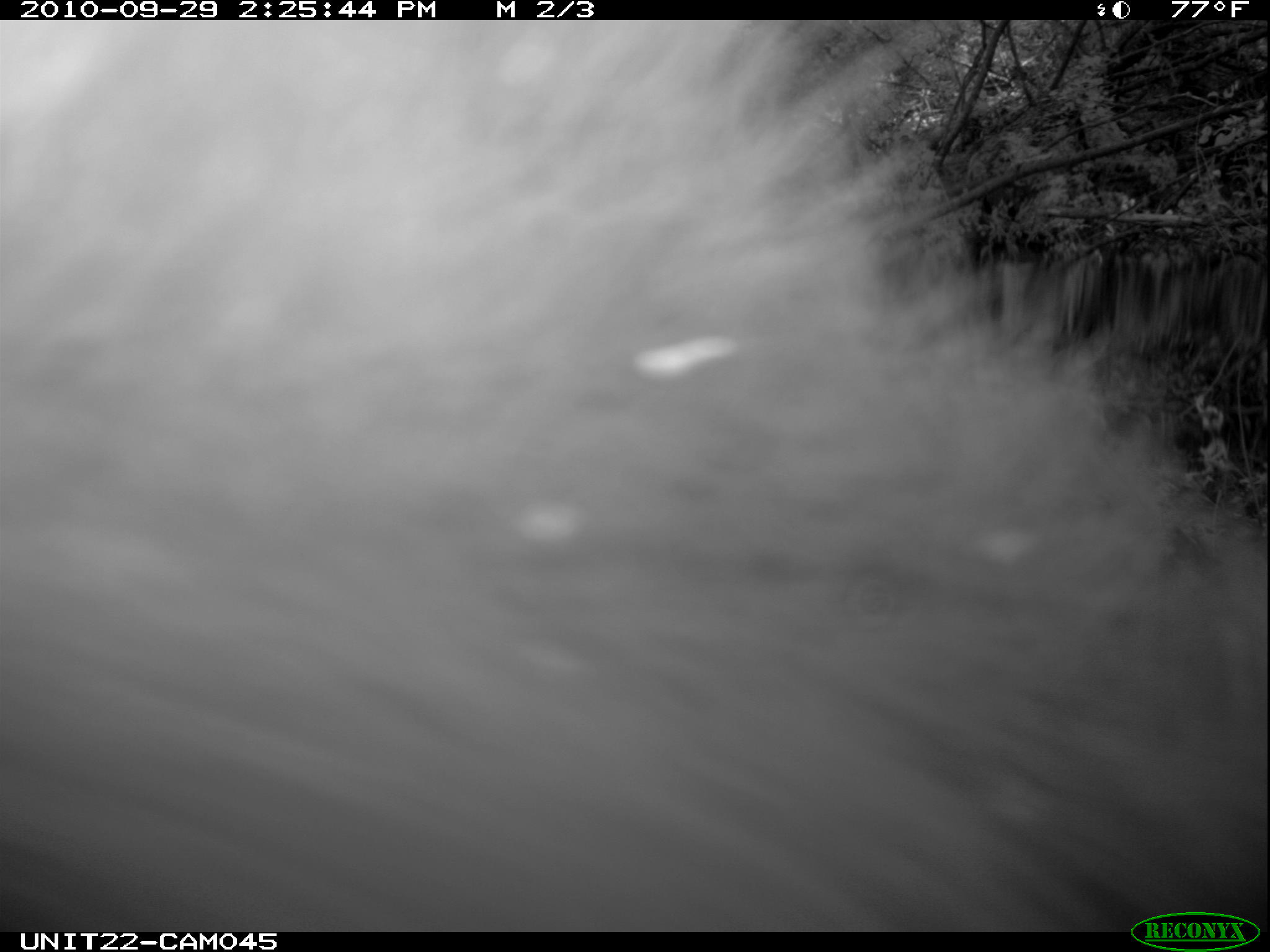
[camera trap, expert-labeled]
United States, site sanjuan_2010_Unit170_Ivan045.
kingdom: Animalia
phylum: Chordata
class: Mammalia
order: Carnivora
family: Ursidae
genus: Ursus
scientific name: Ursus americanus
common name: american black bear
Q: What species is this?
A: Ursus americanus (american black bear).